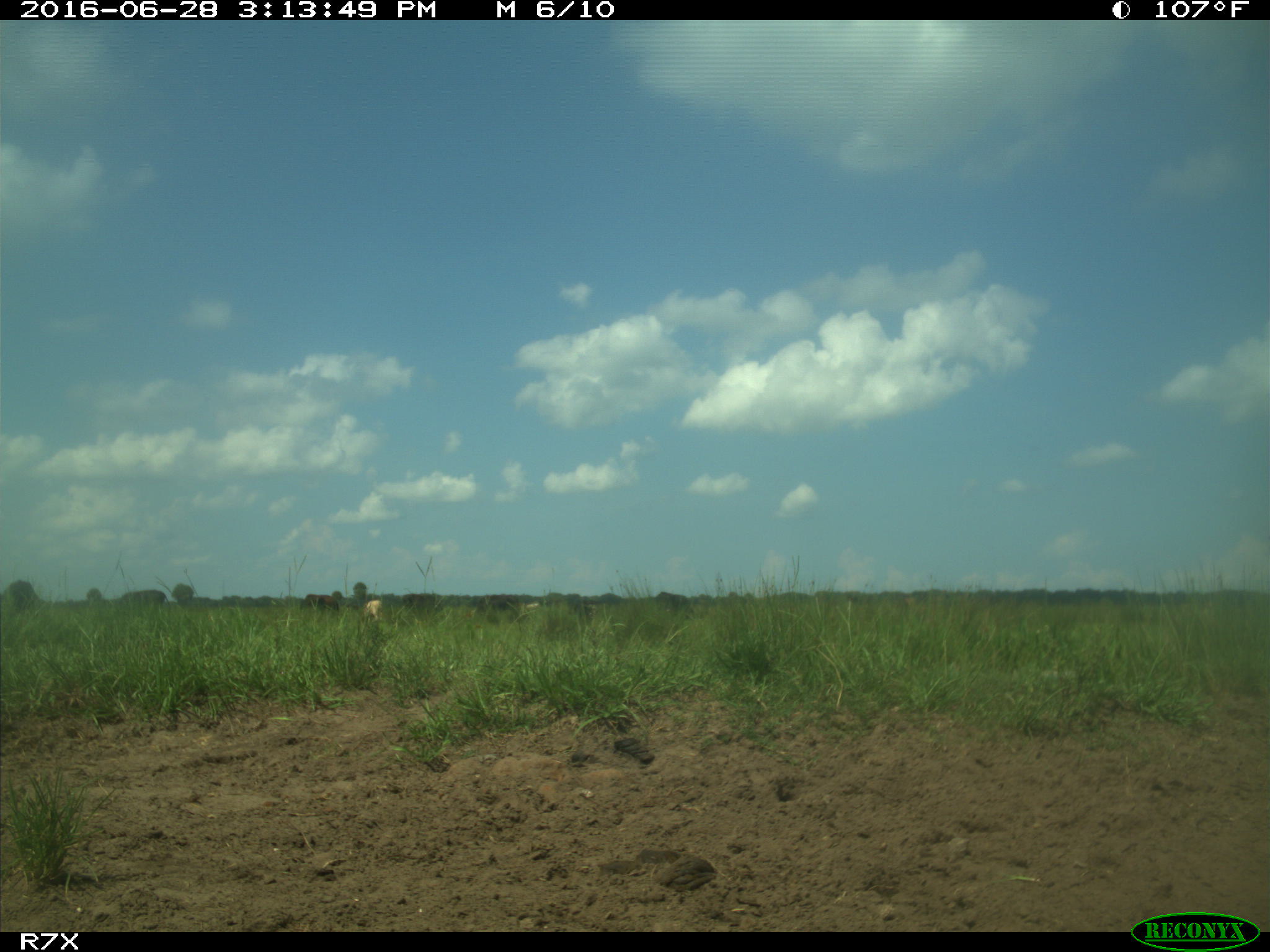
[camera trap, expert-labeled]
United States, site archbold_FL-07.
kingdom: Animalia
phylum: Chordata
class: Mammalia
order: Artiodactyla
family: Bovidae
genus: Bos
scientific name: Bos taurus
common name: domestic cow